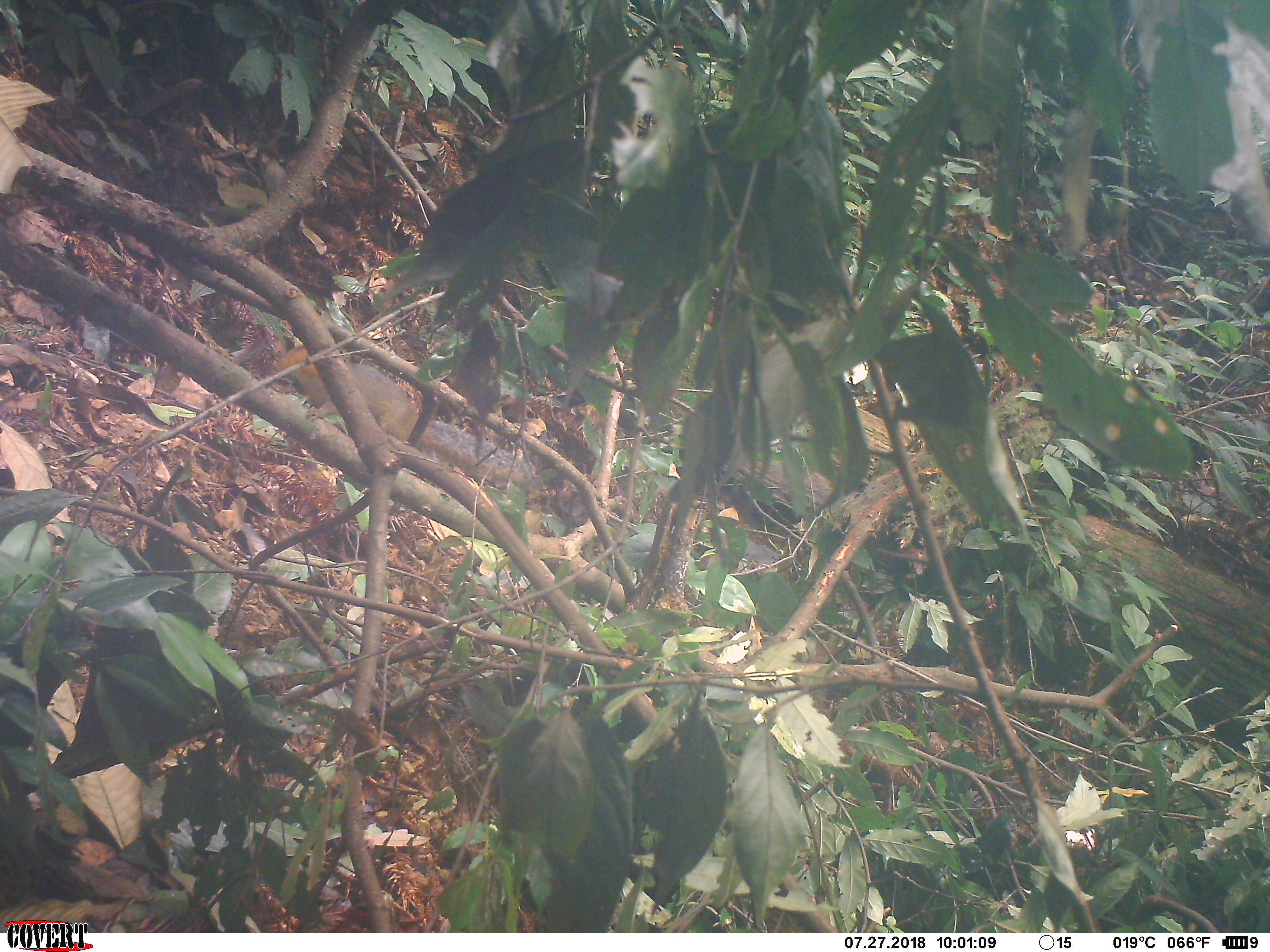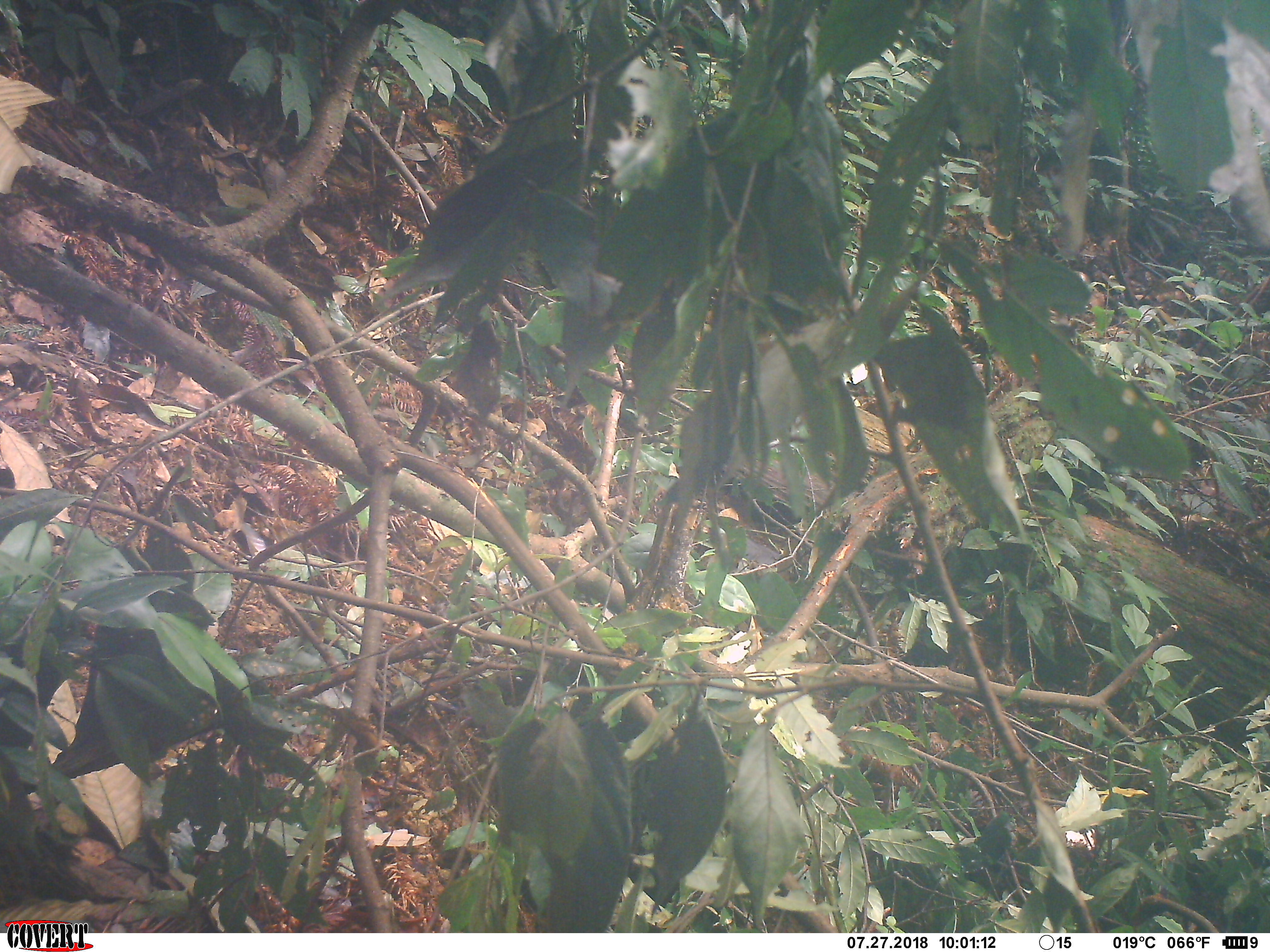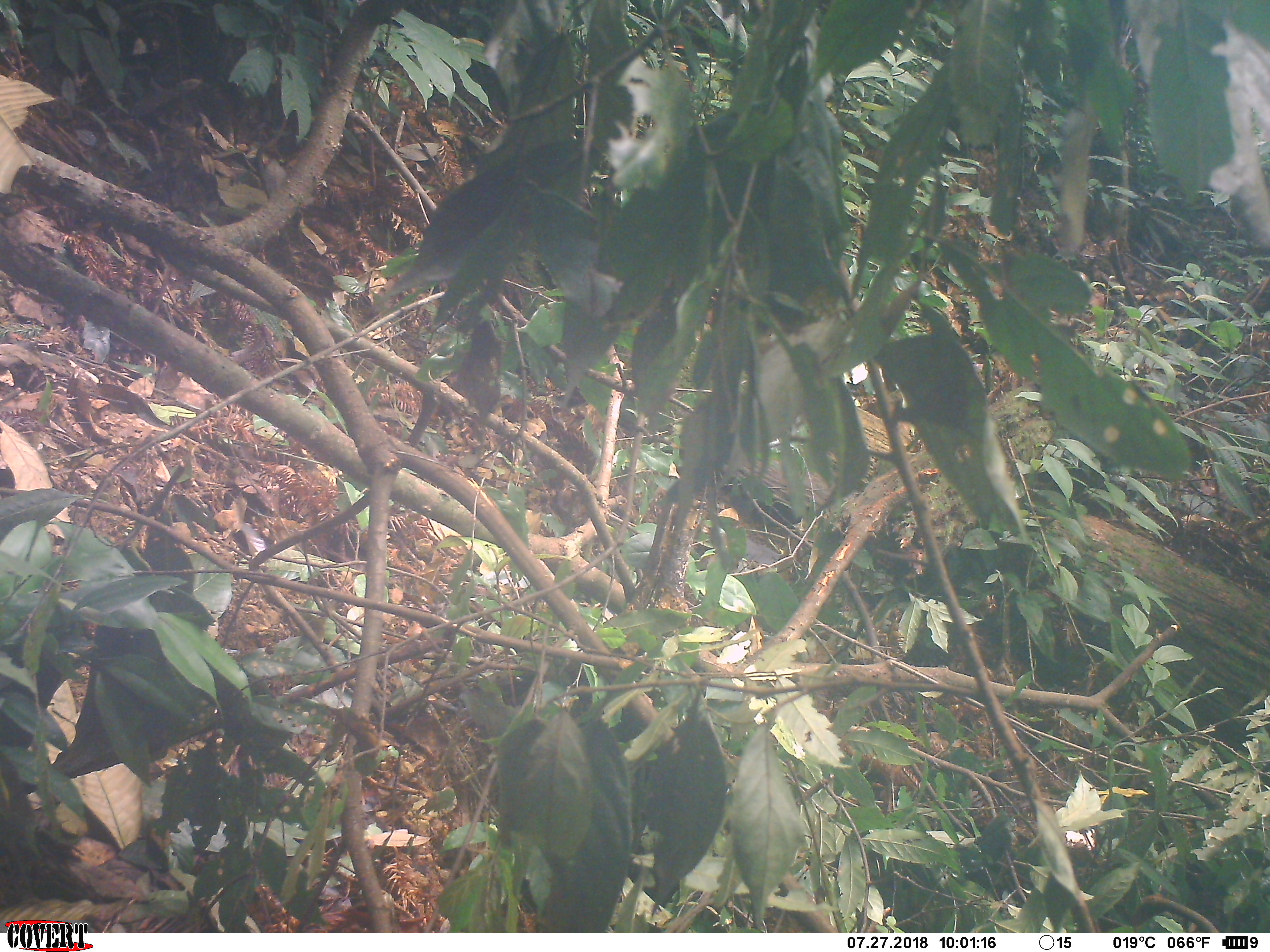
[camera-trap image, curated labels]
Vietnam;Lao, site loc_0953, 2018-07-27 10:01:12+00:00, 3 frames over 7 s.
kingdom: Animalia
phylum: Chordata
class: Mammalia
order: Rodentia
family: Sciuridae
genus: Dremomys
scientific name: Dremomys rufigenis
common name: red-cheeked squirrel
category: red cheeked squirrel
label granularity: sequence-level